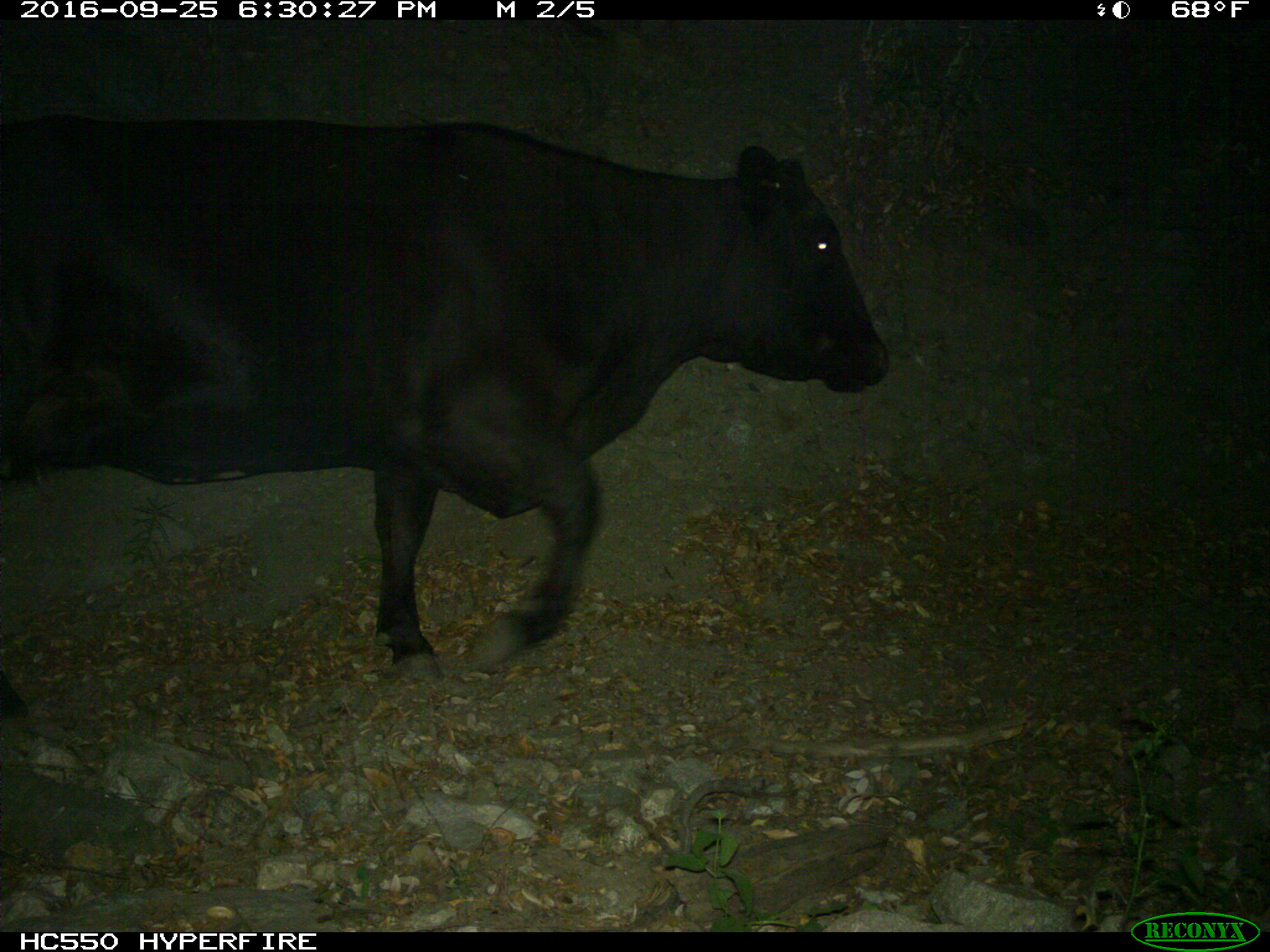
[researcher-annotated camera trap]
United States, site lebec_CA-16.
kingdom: Animalia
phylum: Chordata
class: Mammalia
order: Artiodactyla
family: Bovidae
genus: Bos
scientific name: Bos taurus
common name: domestic cow